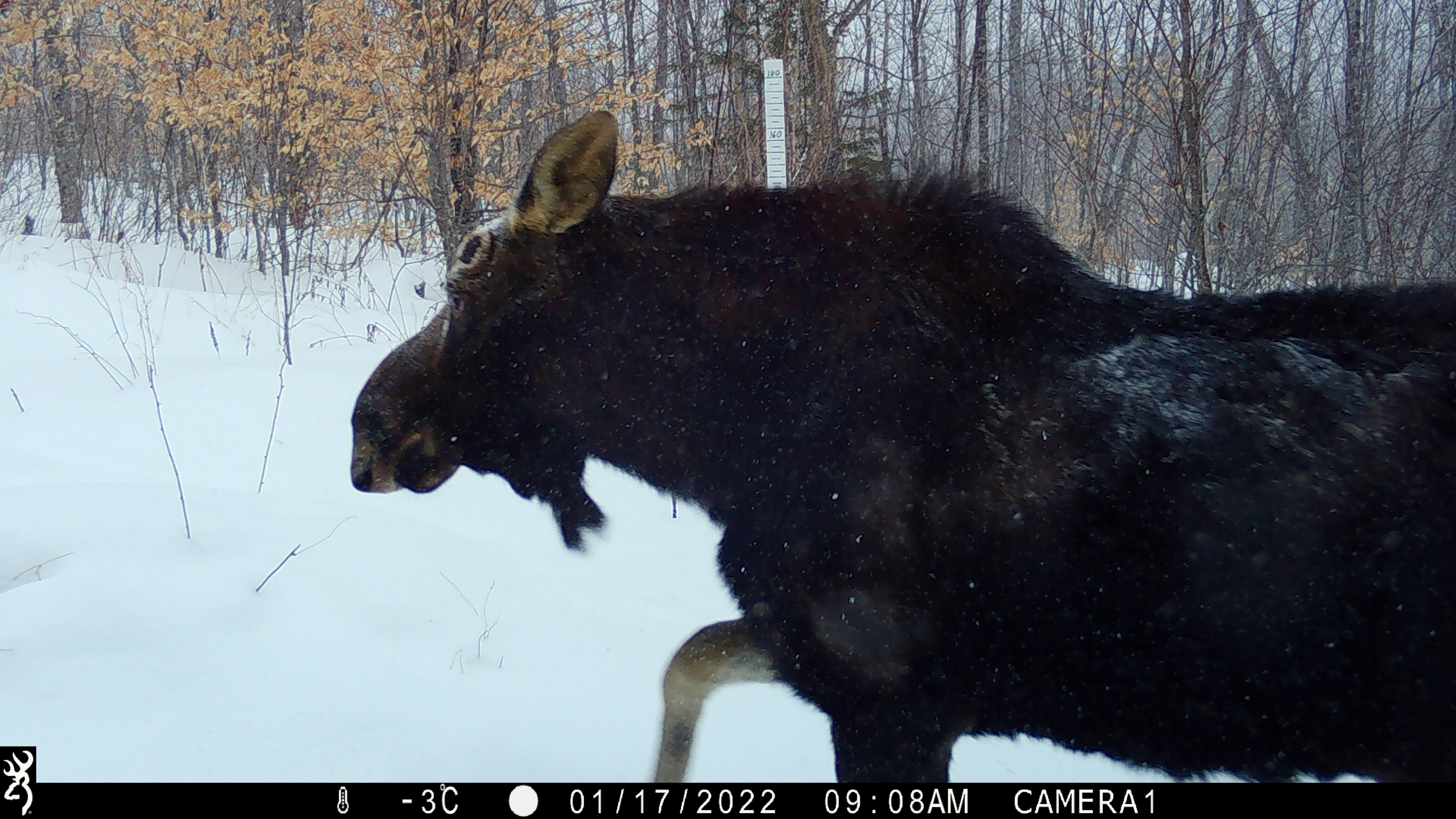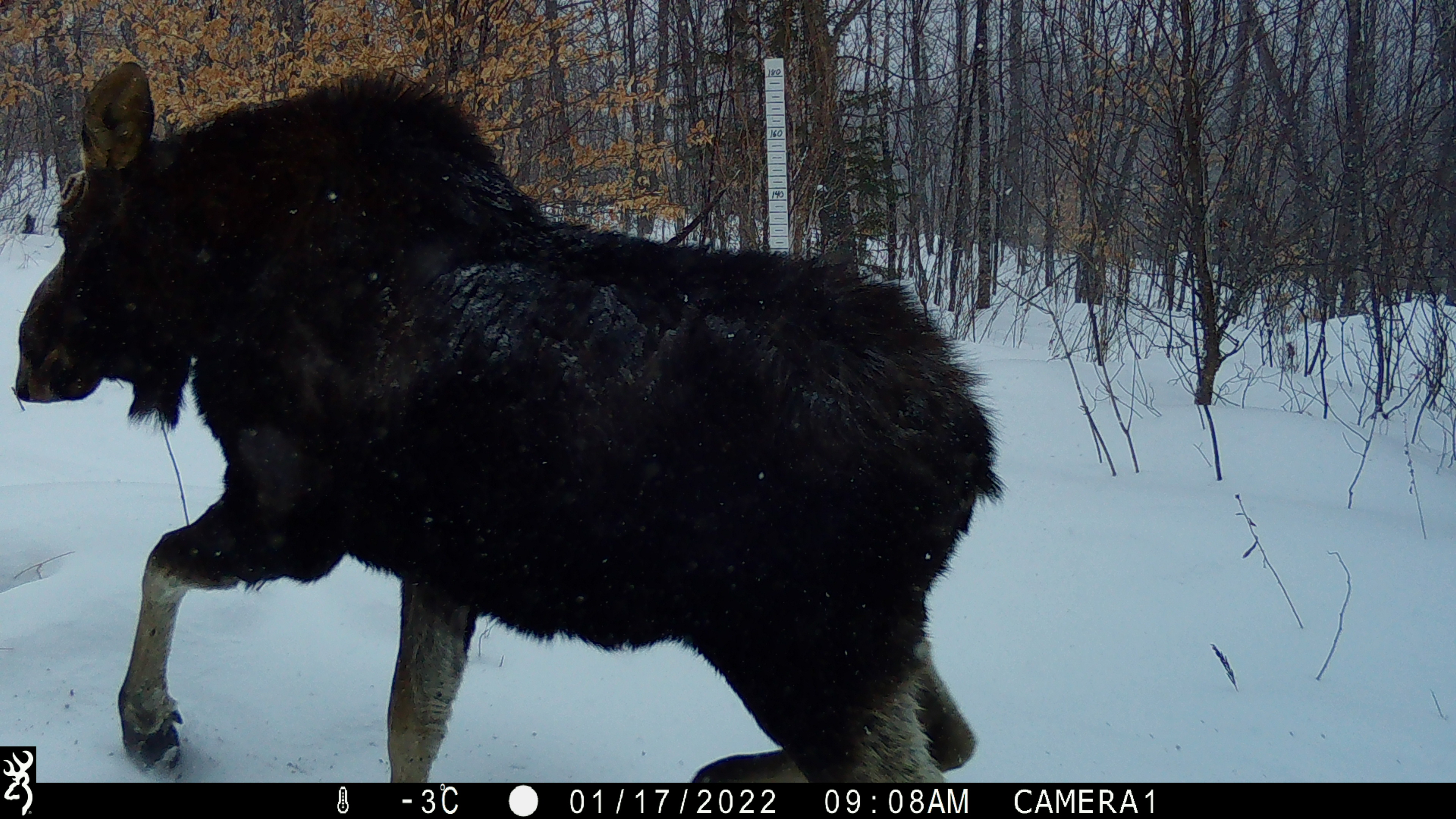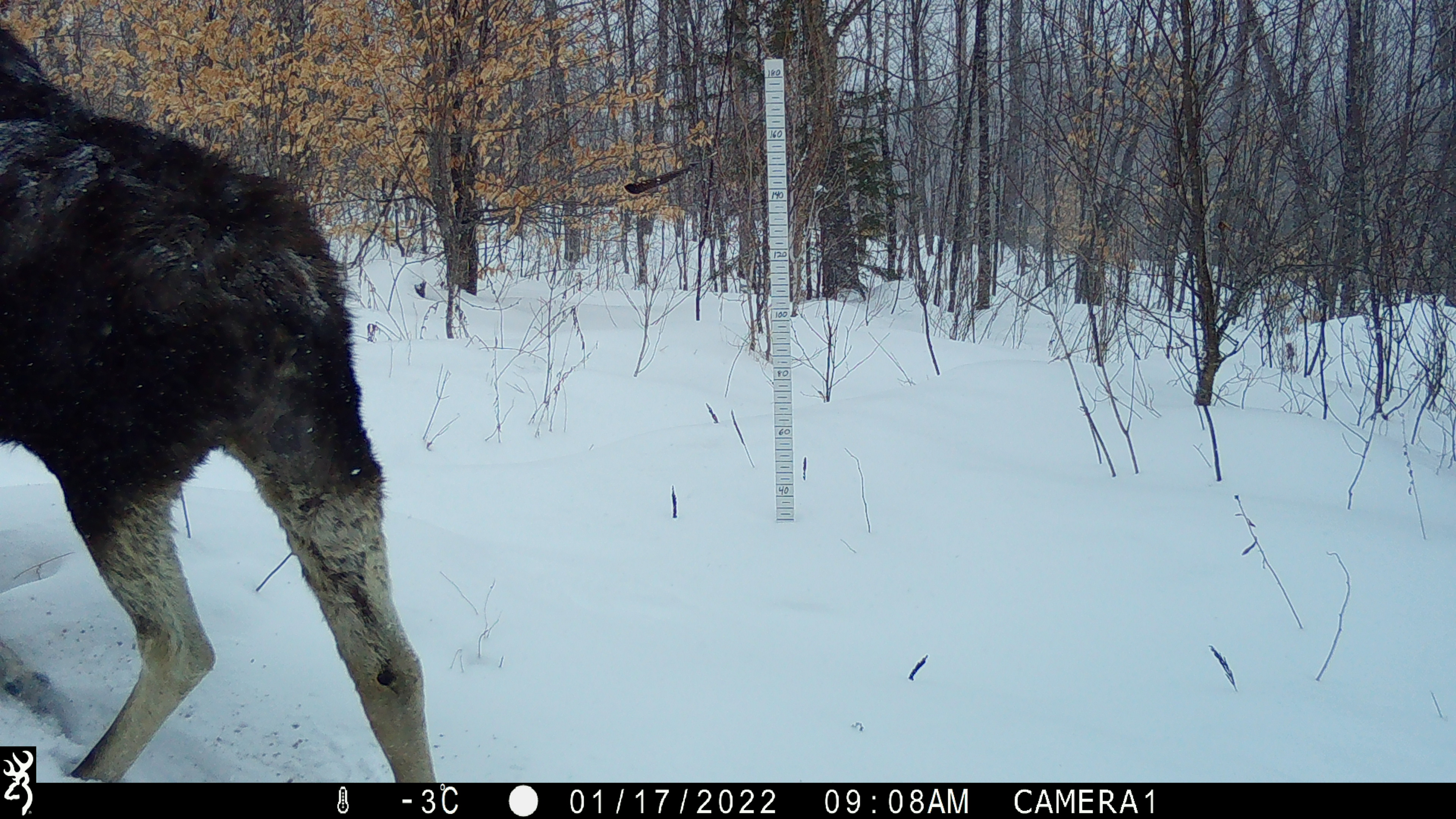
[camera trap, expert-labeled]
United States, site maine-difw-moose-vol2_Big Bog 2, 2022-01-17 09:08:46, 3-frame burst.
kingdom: Animalia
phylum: Chordata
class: Mammalia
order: Artiodactyla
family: Cervidae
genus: Alces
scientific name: Alces alces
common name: moose